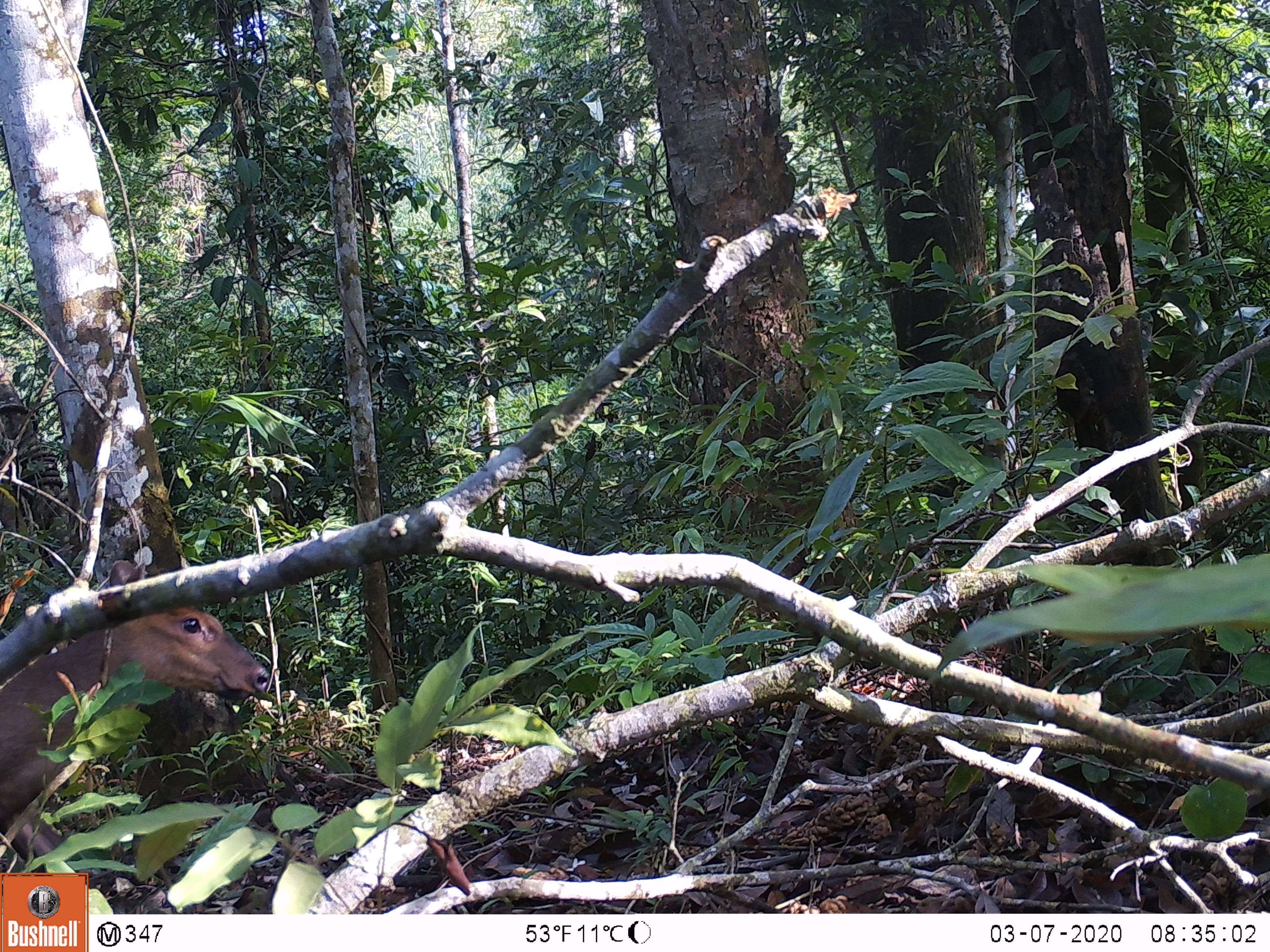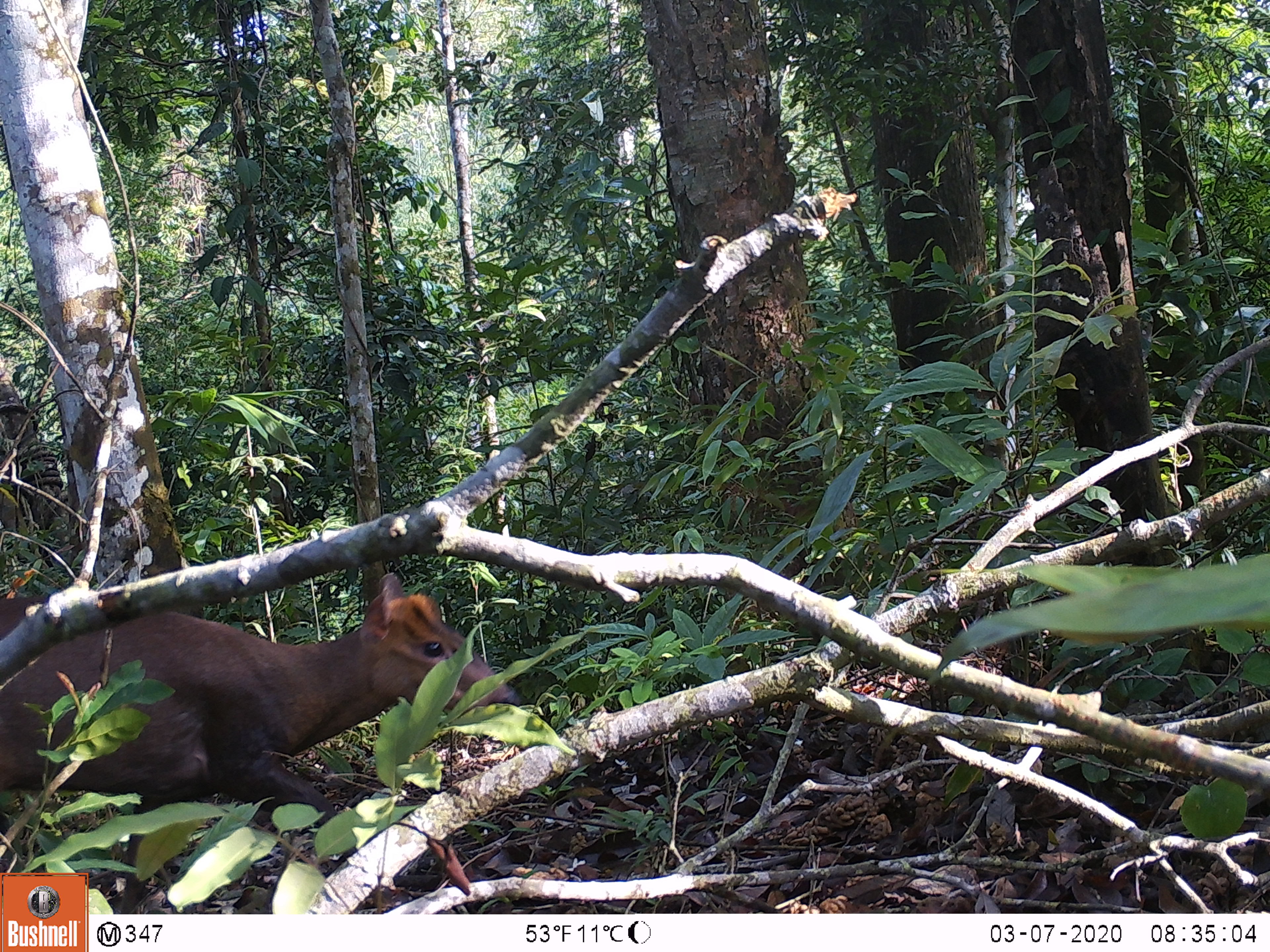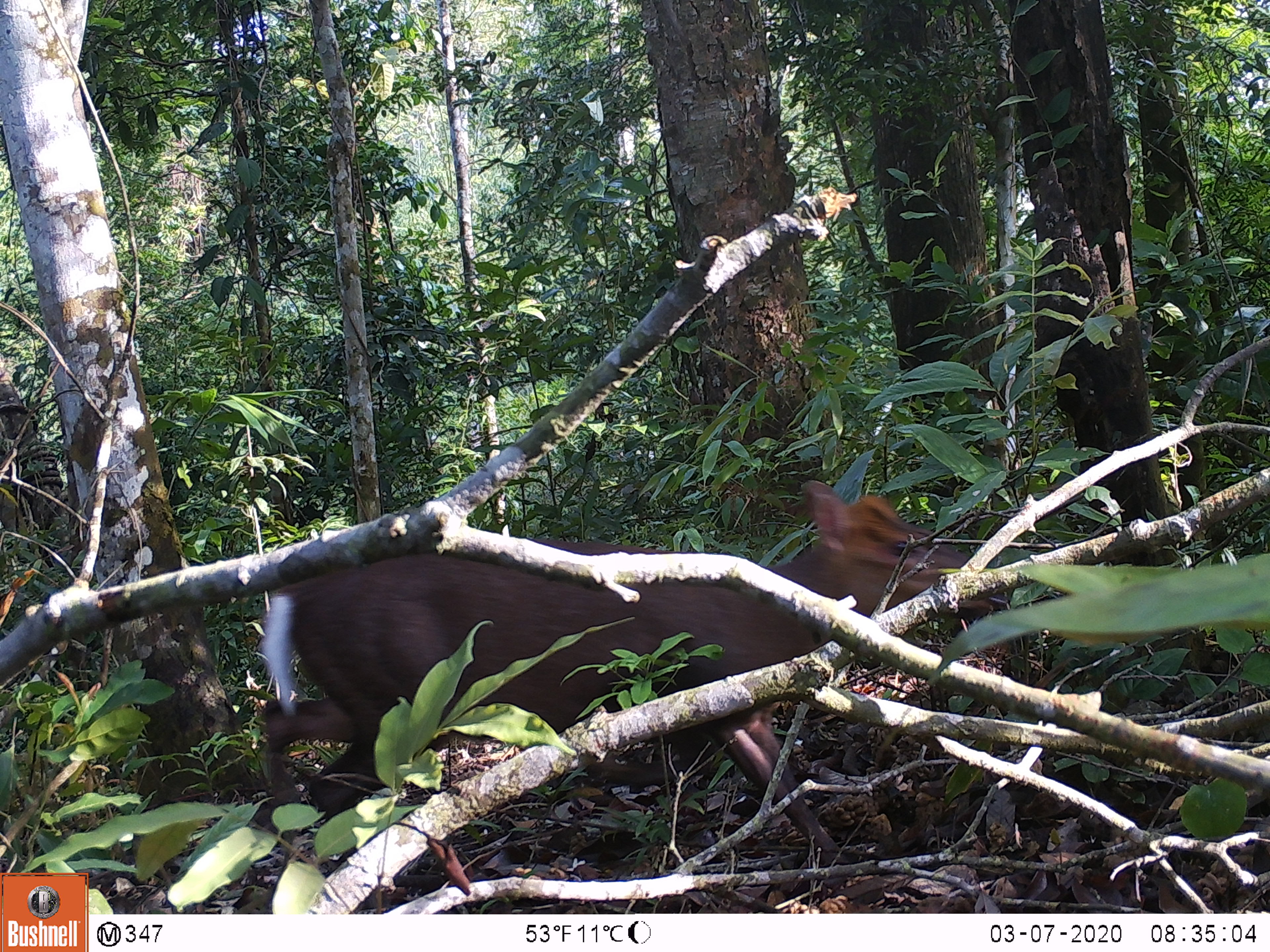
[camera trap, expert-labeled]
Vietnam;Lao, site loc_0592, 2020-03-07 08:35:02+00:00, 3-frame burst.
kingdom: Animalia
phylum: Chordata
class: Mammalia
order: Artiodactyla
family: Cervidae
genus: Muntiacus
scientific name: Muntiacus rooseveltorum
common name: roosevelt's muntjac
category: roosevelts muntjac group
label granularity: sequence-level